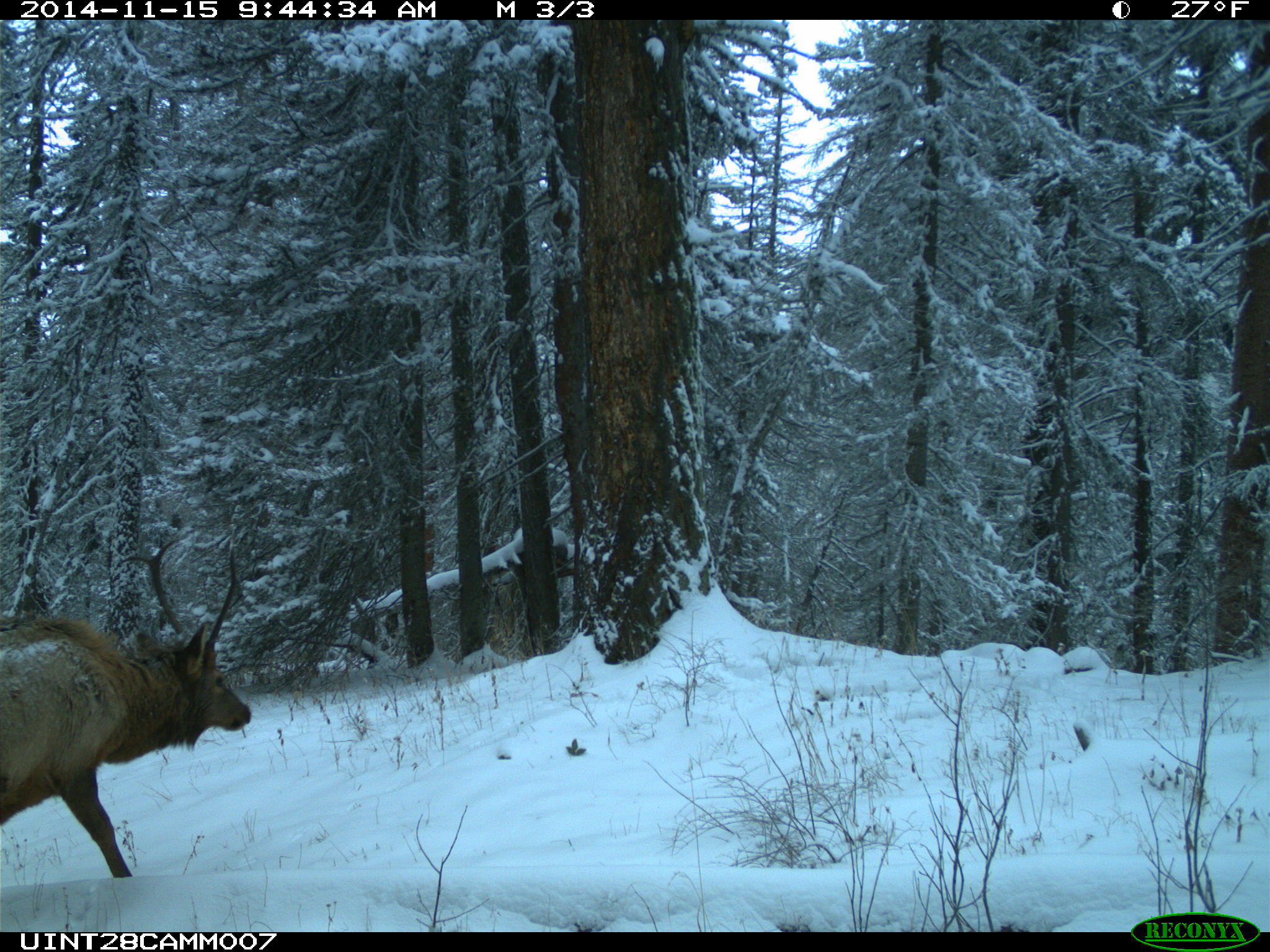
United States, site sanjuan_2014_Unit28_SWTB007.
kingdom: Animalia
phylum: Chordata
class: Mammalia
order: Artiodactyla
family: Cervidae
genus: Cervus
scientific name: Cervus elaphus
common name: red deer